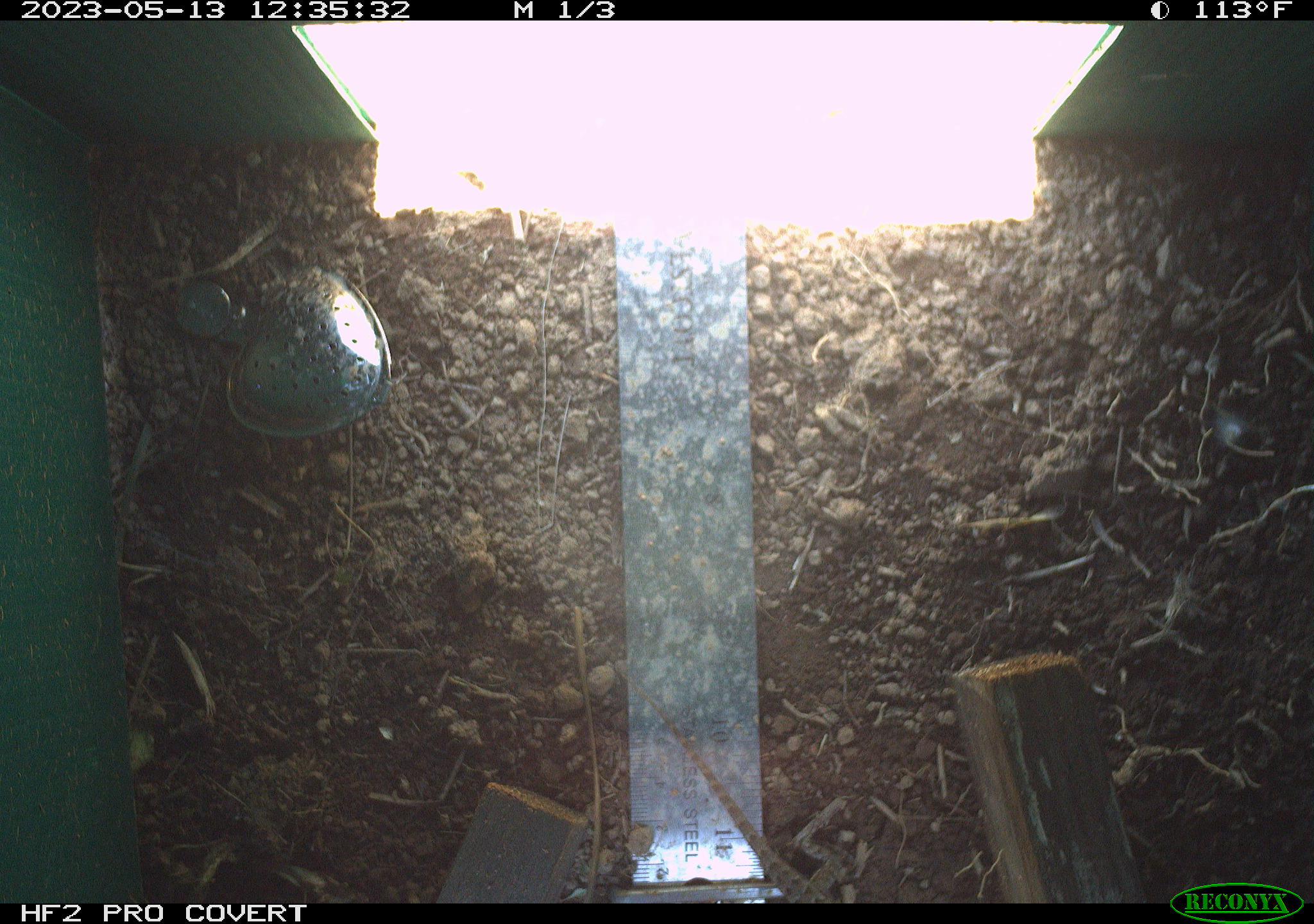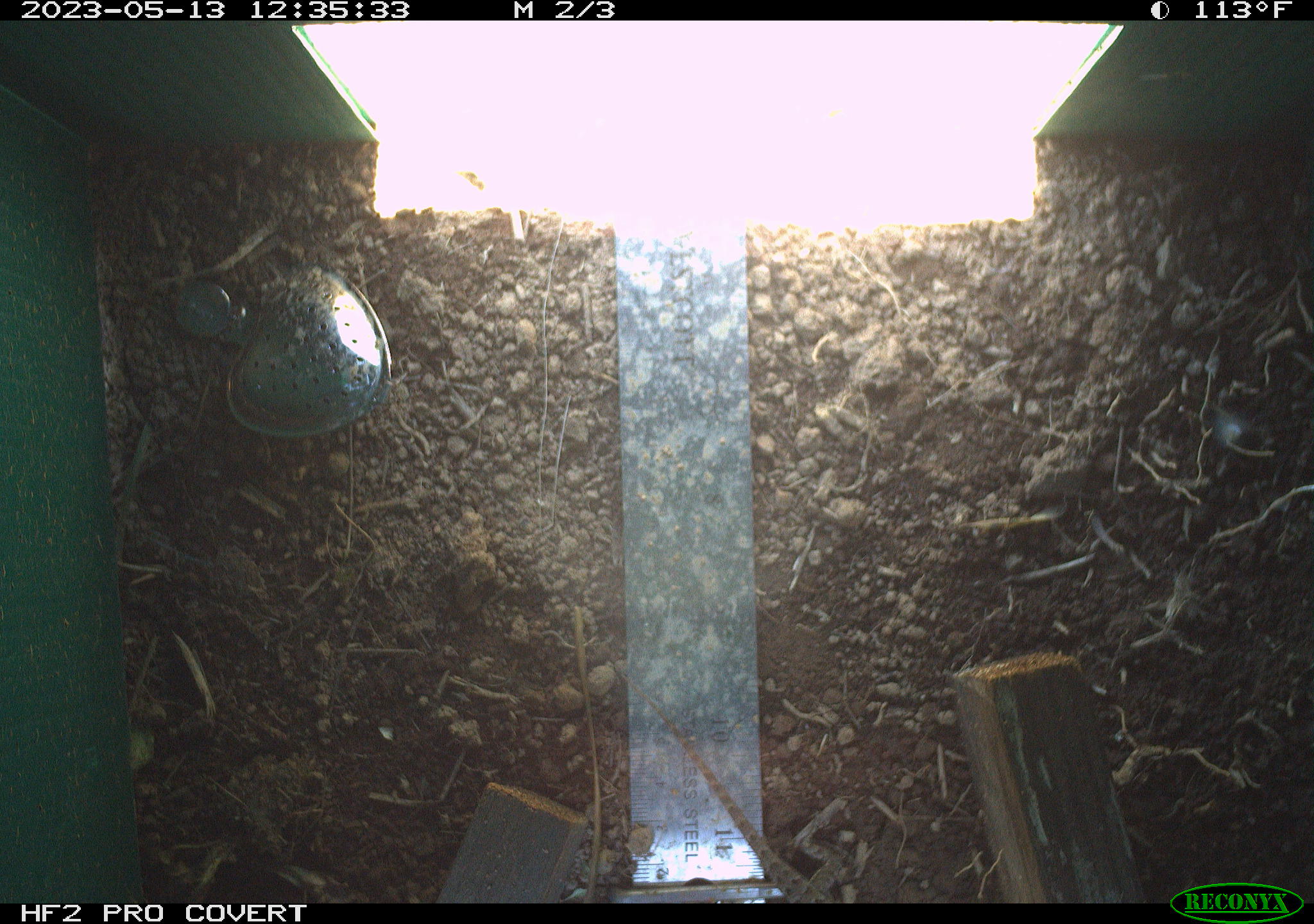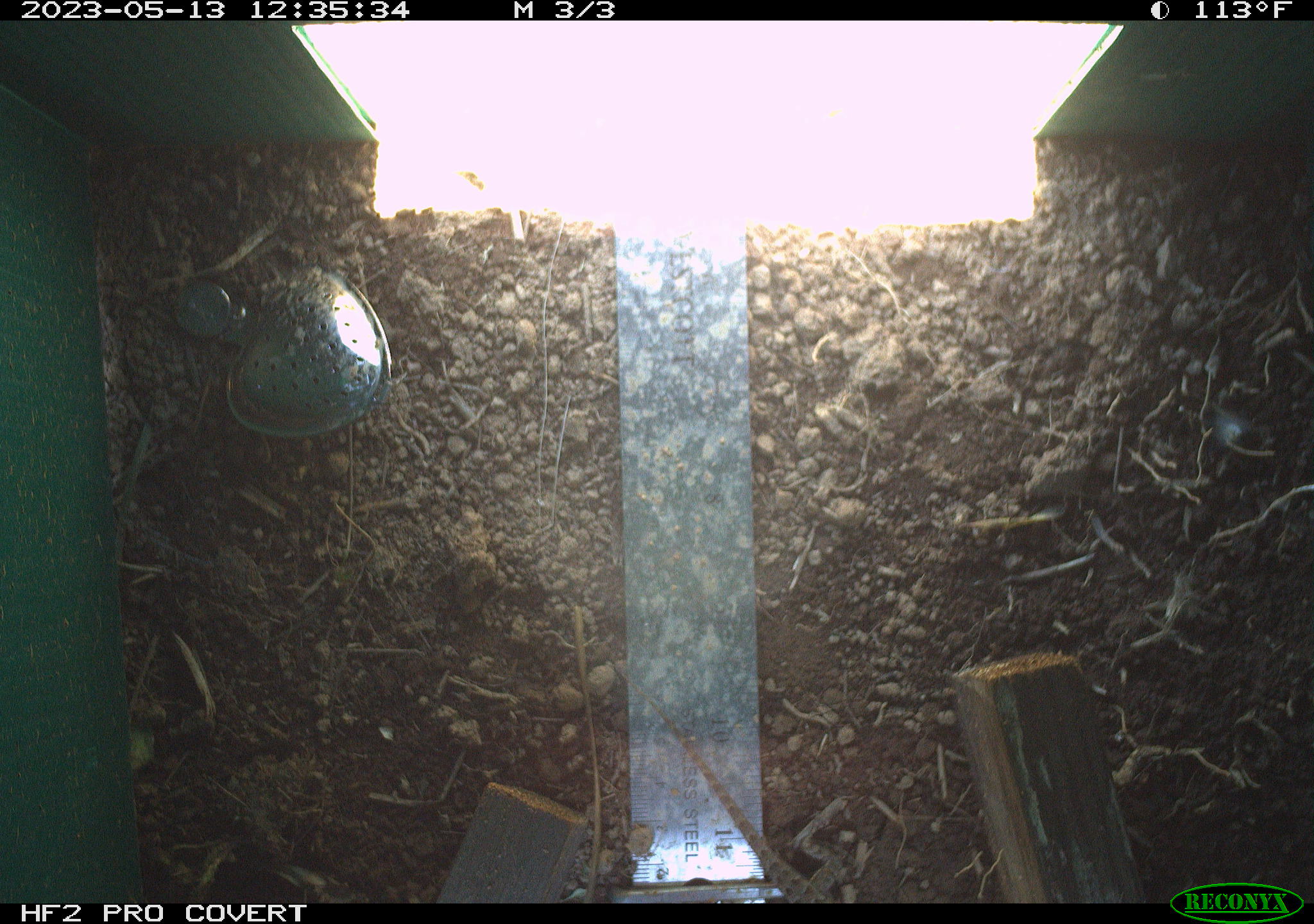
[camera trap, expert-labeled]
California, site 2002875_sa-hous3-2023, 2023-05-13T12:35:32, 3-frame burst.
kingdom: Animalia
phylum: Chordata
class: Reptilia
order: Squamata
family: Phrynosomatidae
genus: Sceloporus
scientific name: Sceloporus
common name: spiny lizards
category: sceloporus species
Sceloporus species (spiny lizards) (Sceloporus).